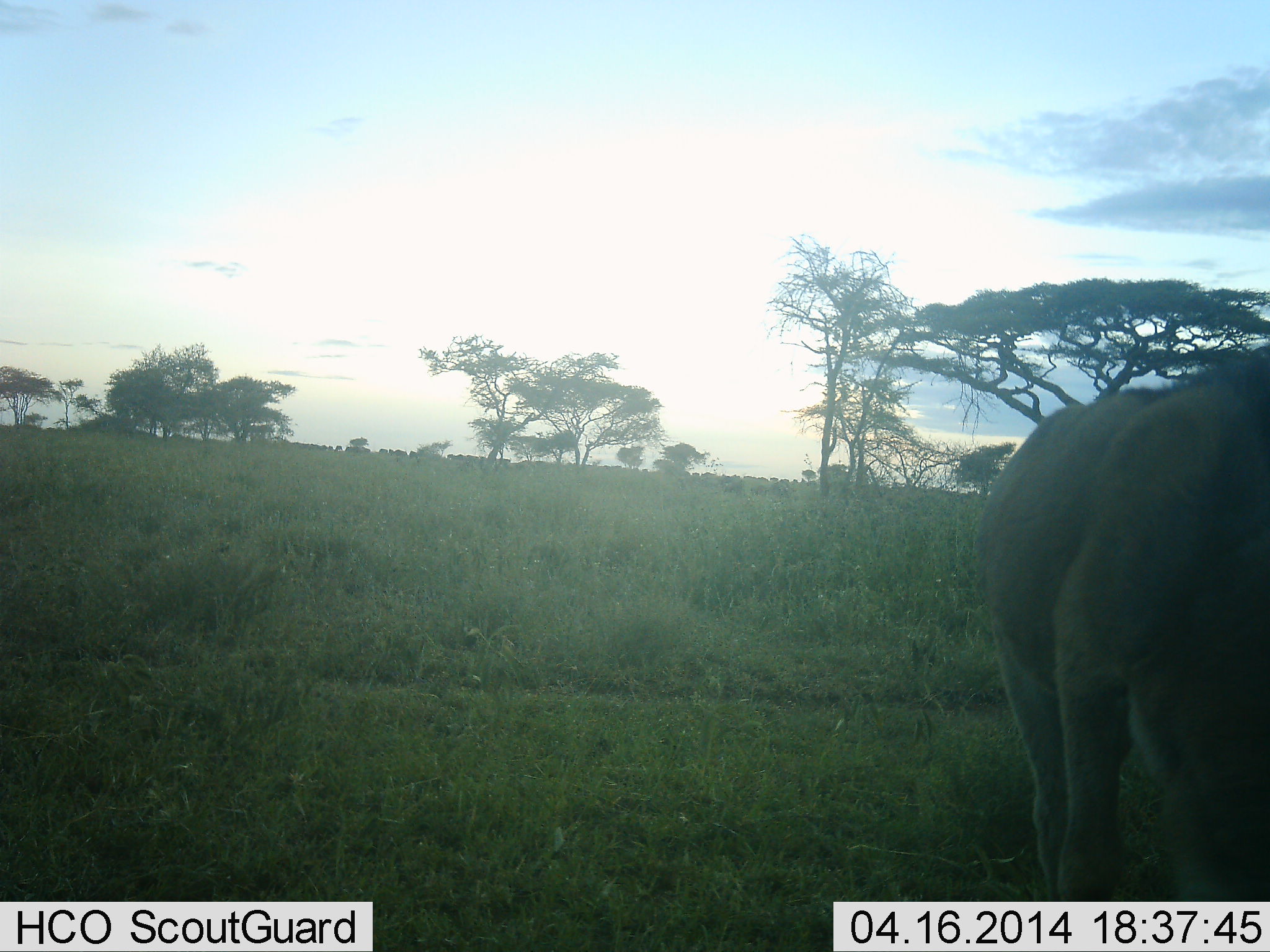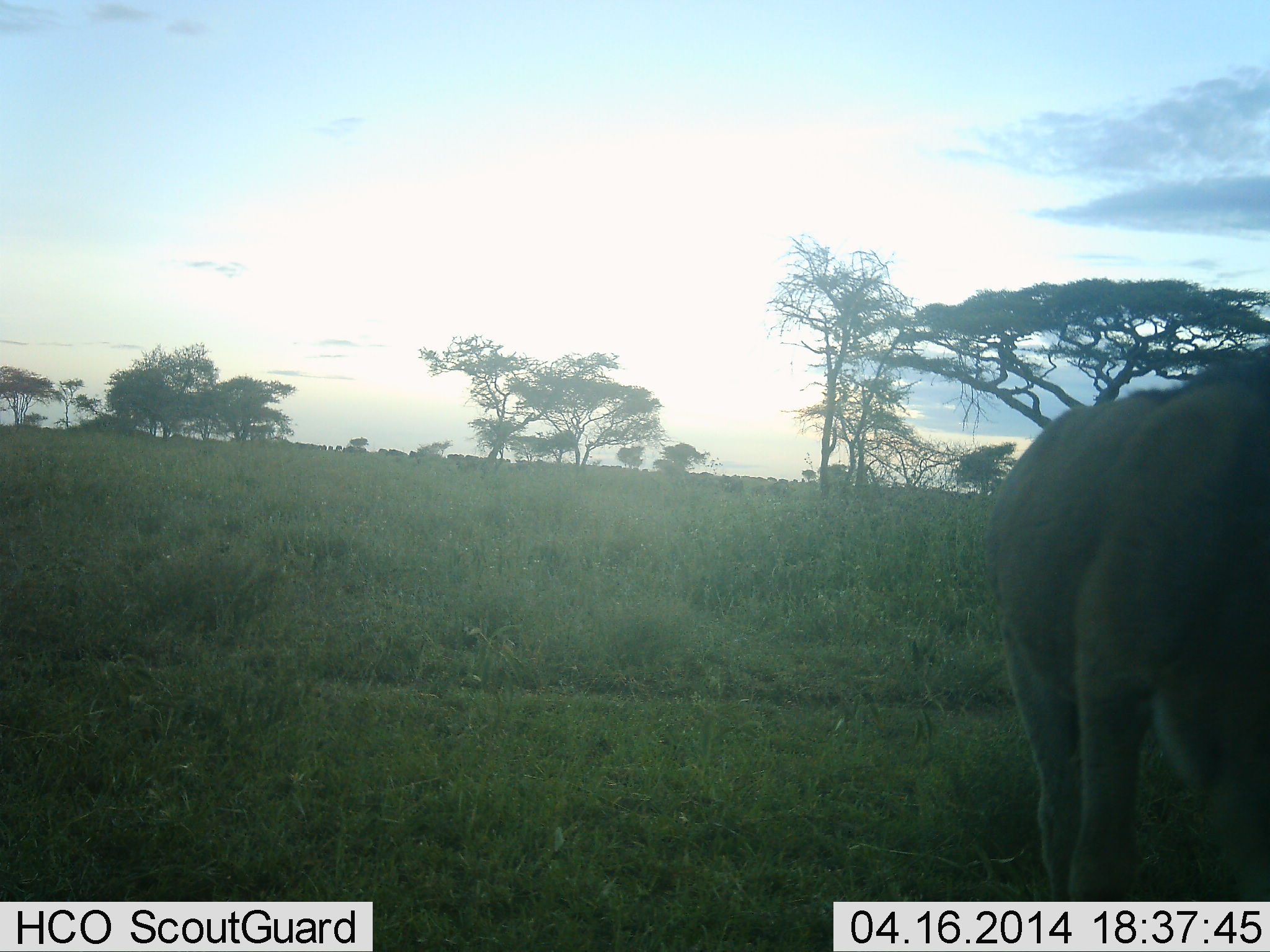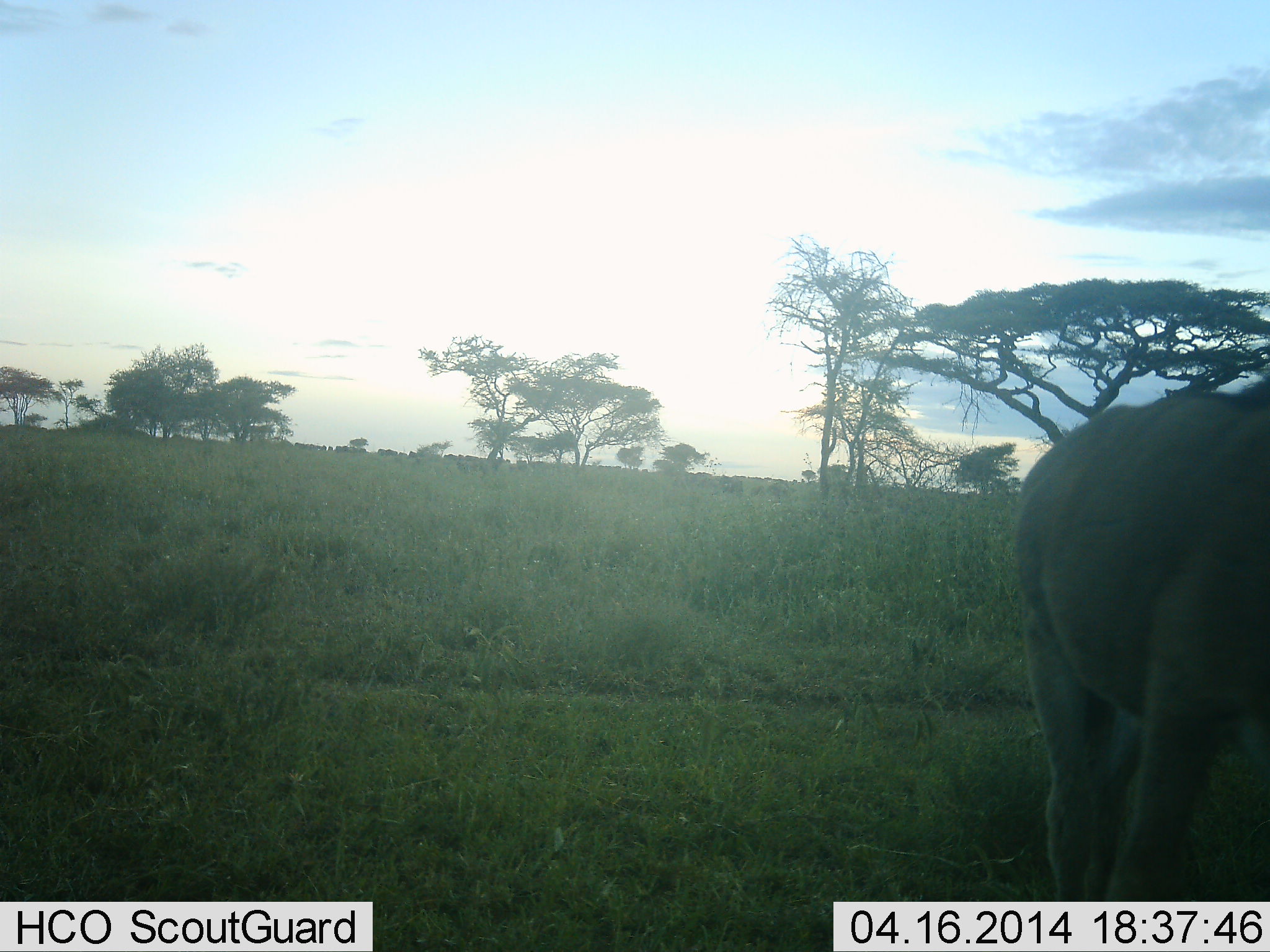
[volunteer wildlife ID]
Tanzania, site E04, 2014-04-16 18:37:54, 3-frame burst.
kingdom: Animalia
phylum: Chordata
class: Mammalia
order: Carnivora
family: Felidae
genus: Panthera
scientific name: Panthera leo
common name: lion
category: lionfemale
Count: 1.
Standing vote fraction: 83%.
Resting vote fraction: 0%.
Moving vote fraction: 17%.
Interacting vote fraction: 0%.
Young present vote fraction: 0%.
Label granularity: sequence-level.